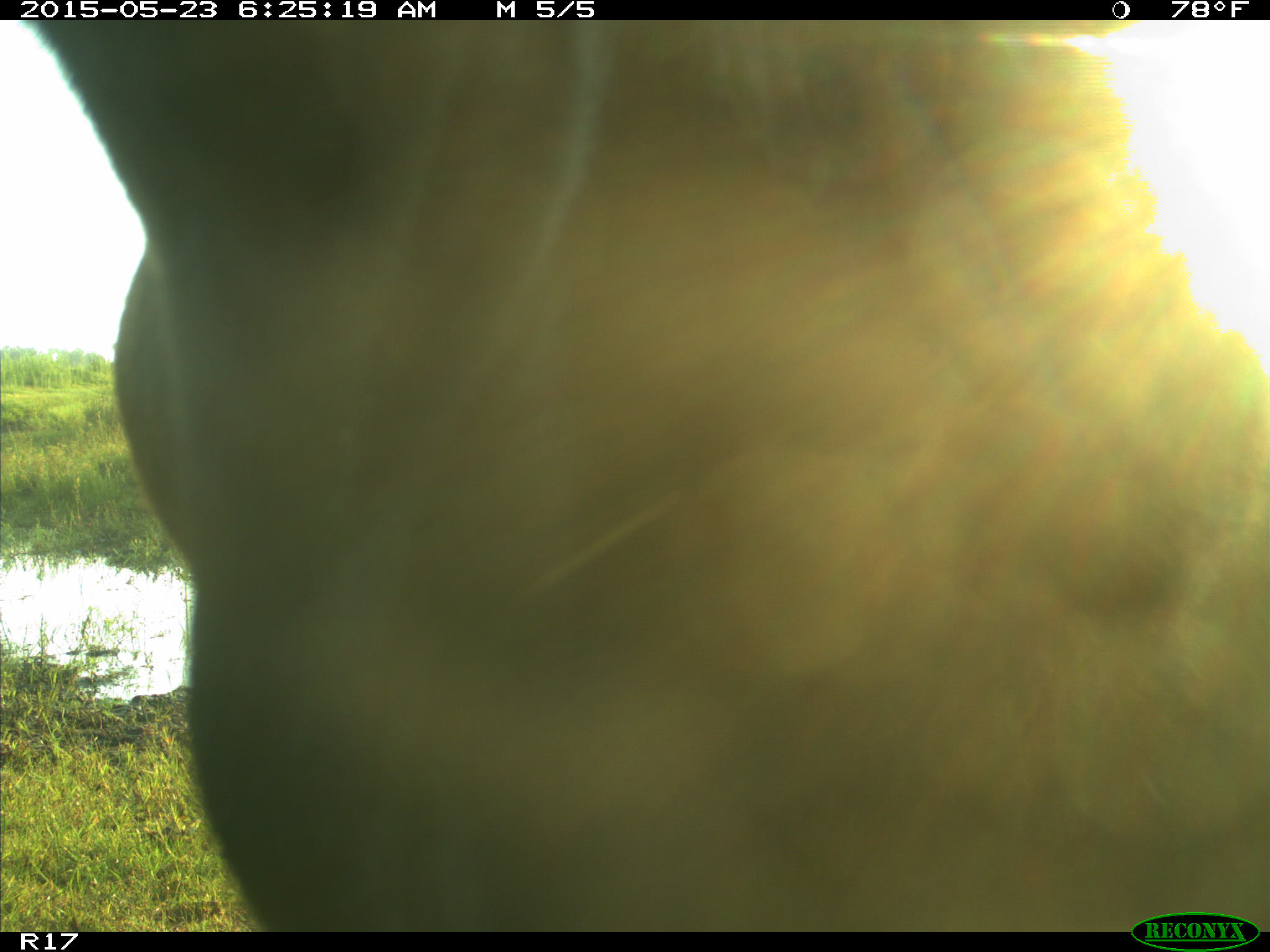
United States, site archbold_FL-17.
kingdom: Animalia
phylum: Chordata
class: Mammalia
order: Artiodactyla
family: Bovidae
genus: Bos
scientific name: Bos taurus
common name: domestic cow